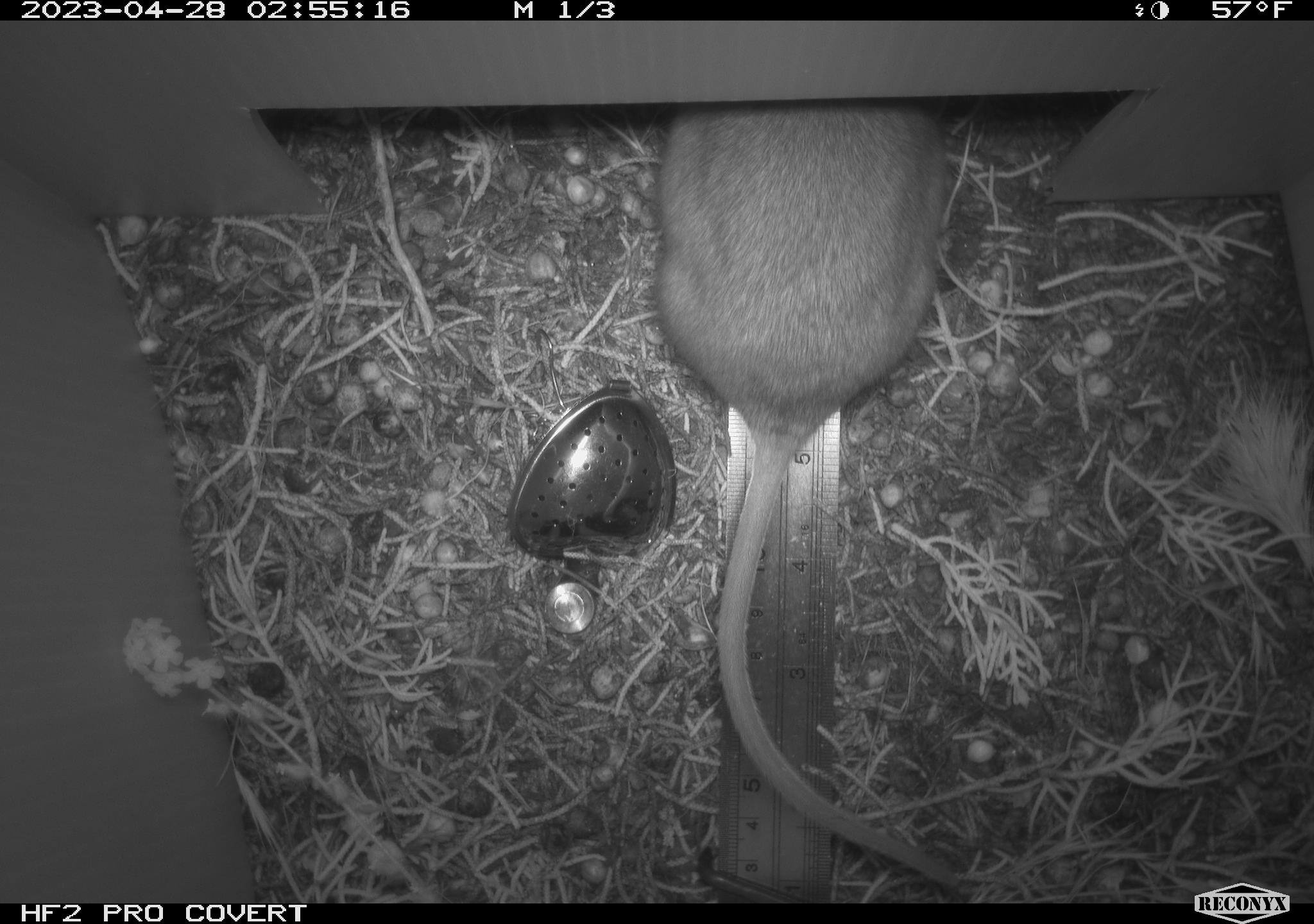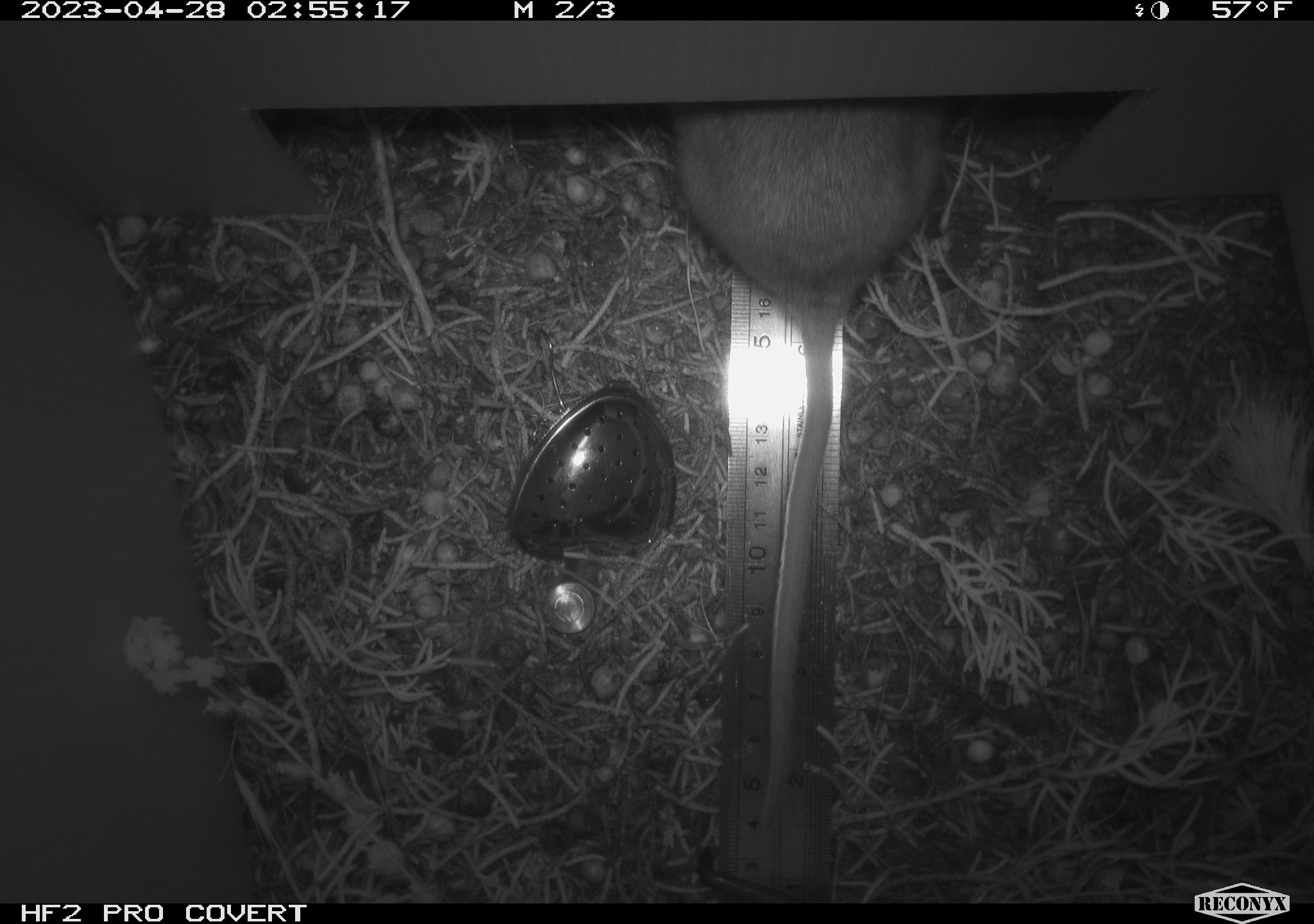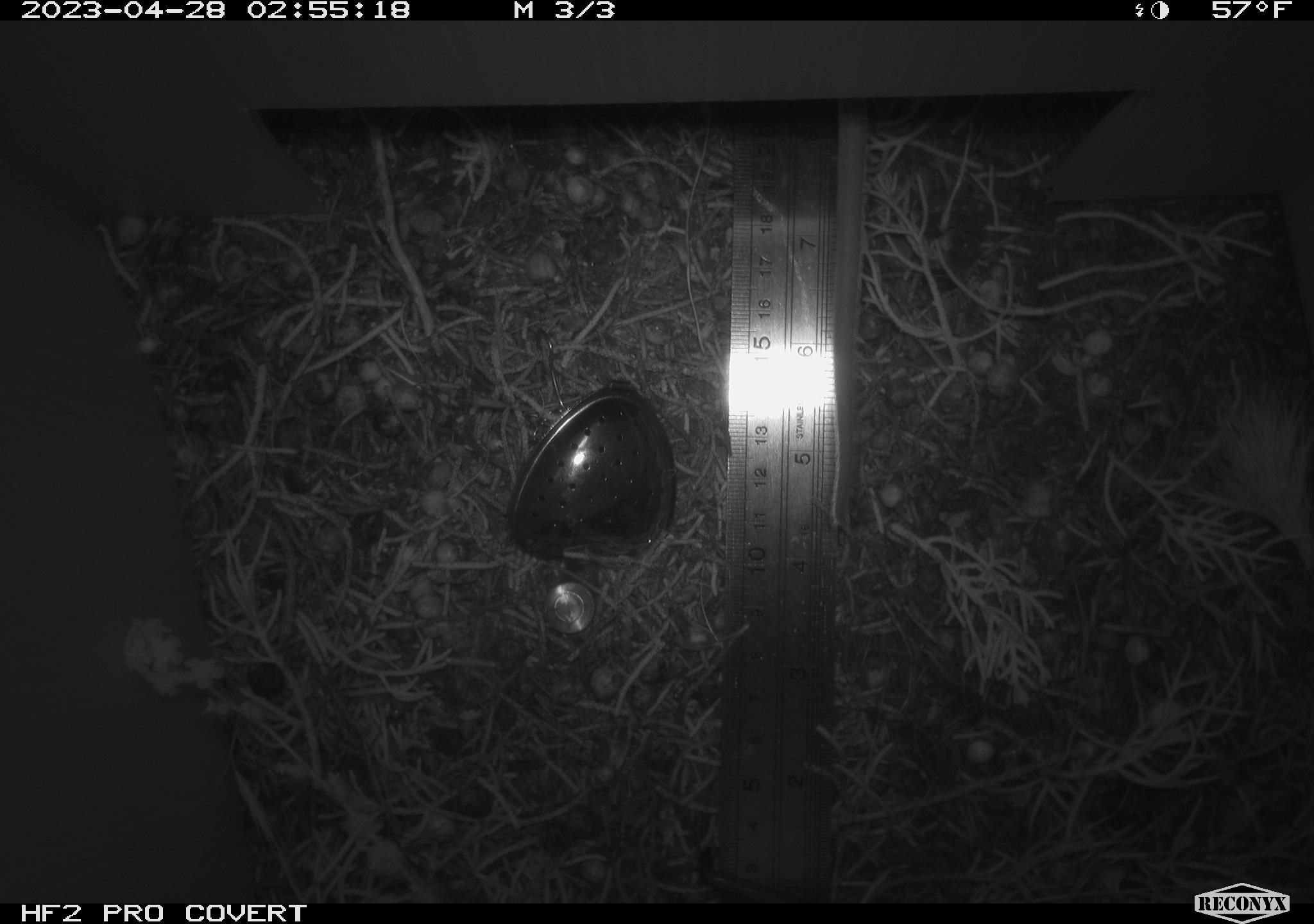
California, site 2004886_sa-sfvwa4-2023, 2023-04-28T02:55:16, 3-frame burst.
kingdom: Animalia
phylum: Chordata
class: Mammalia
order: Rodentia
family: Cricetidae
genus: Neotoma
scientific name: Neotoma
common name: pack rat or woodrat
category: neotoma species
Neotoma species (pack rat or woodrat) (Neotoma).